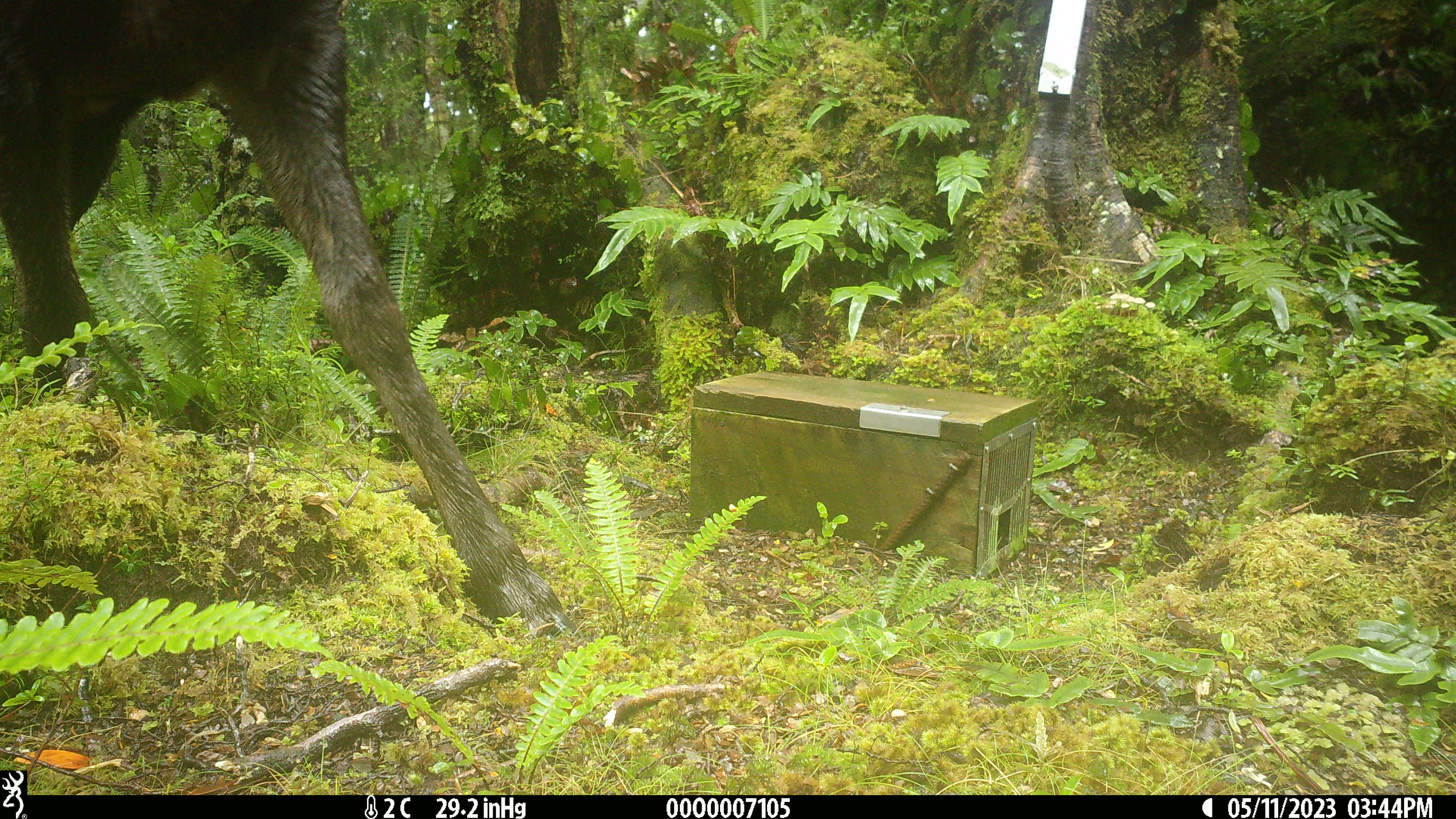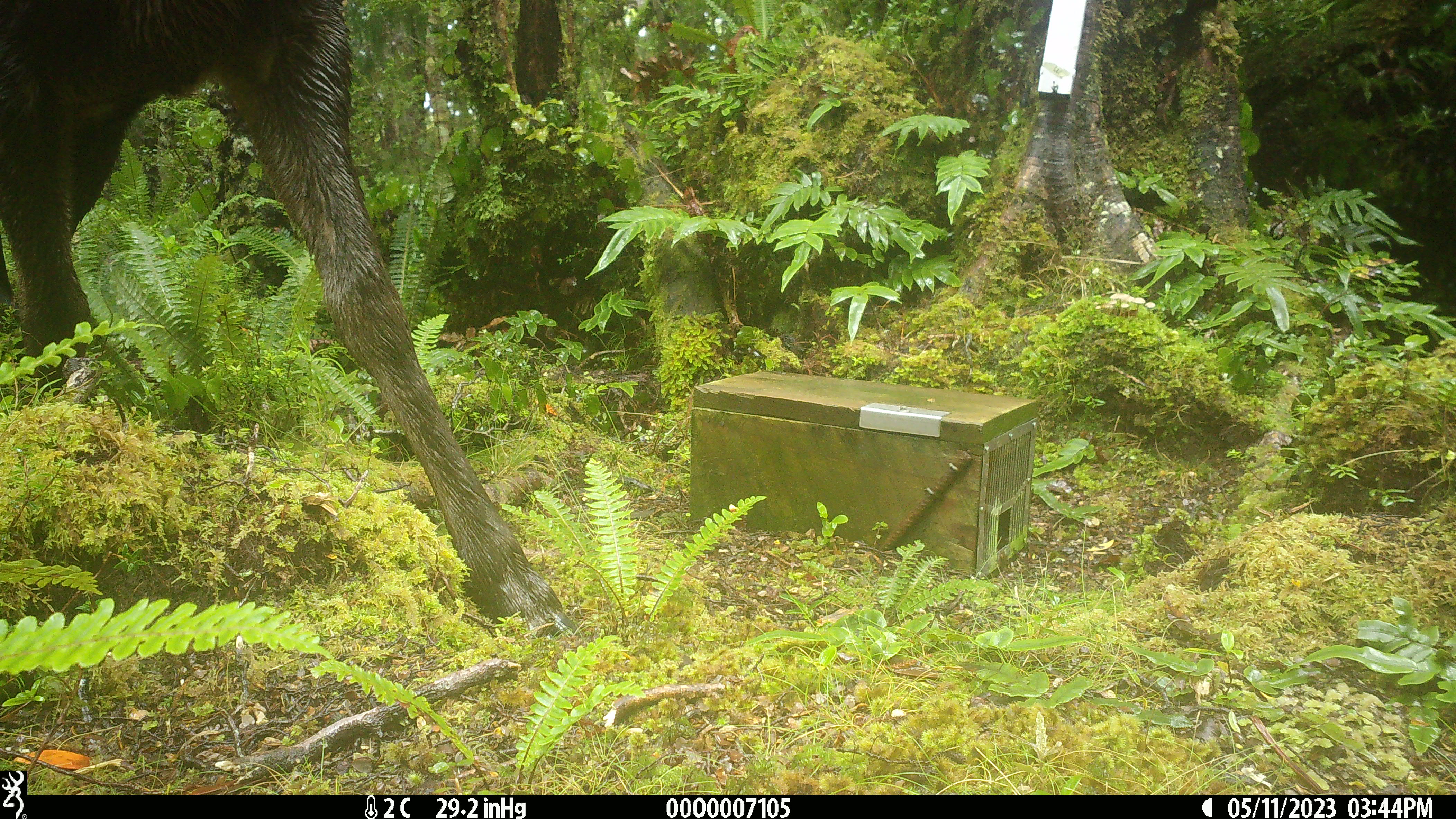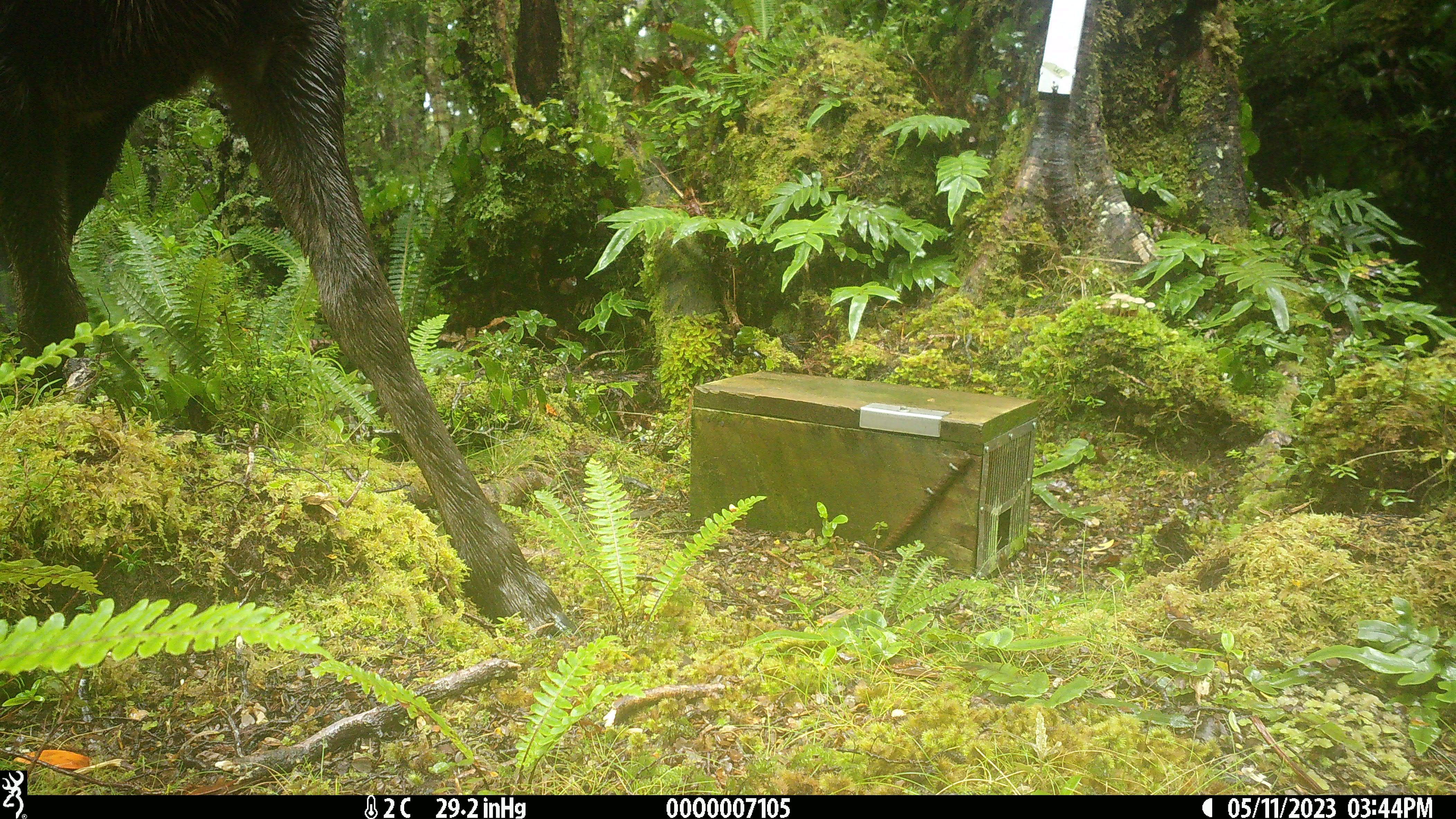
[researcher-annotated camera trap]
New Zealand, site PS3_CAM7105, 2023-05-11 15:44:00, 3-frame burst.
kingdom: Animalia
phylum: Chordata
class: Mammalia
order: Artiodactyla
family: Cervidae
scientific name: Cervidae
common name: deer